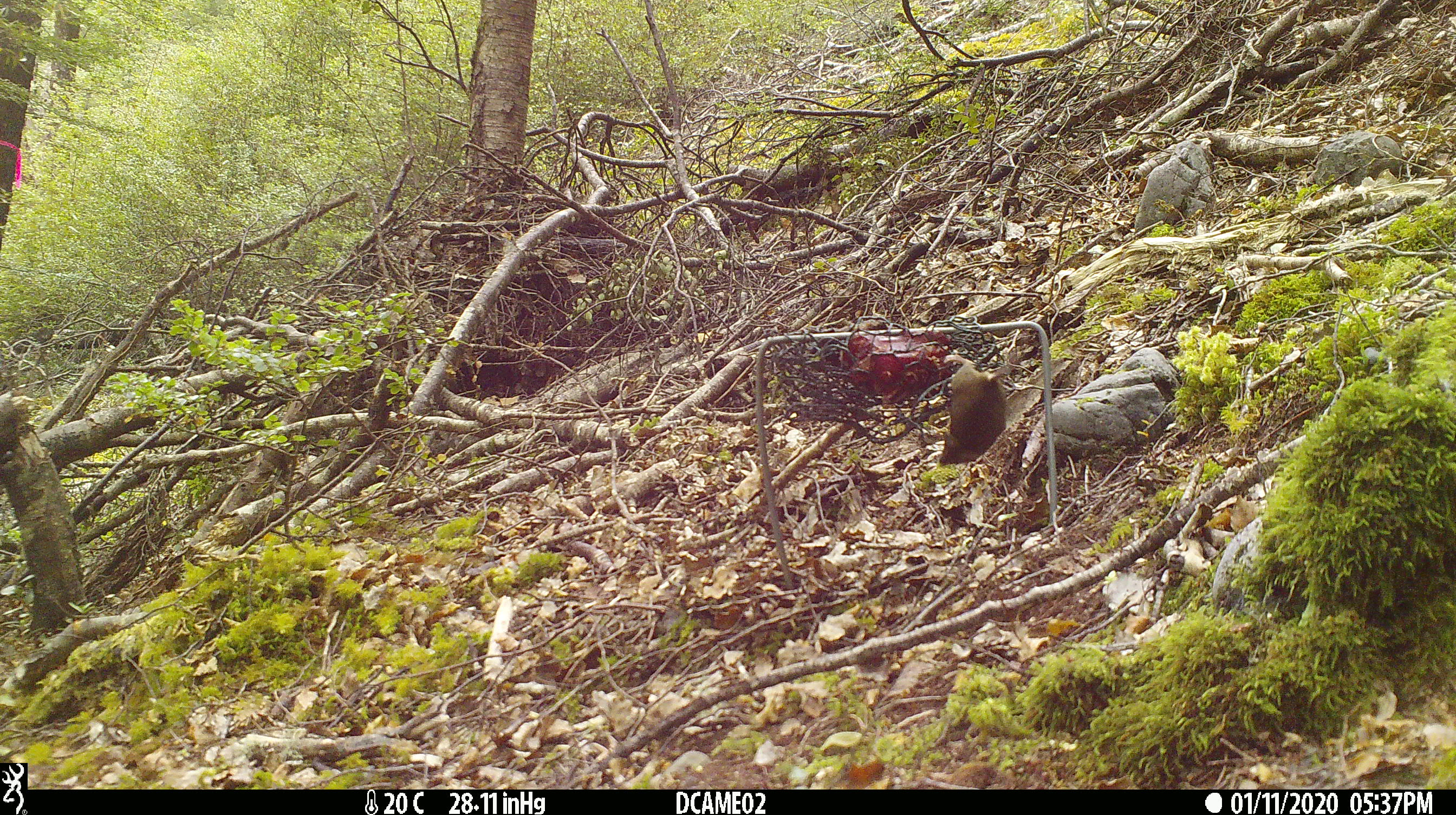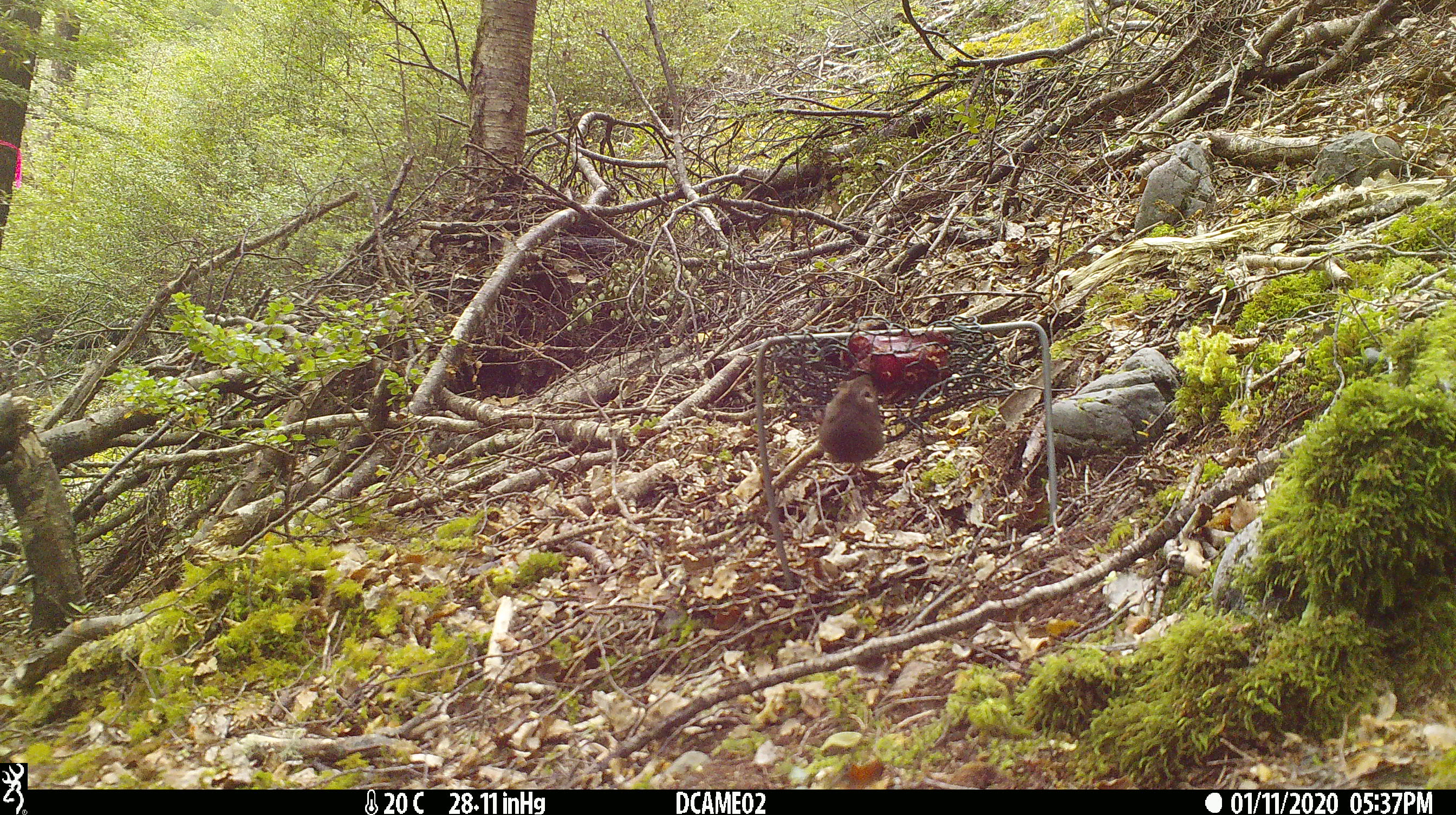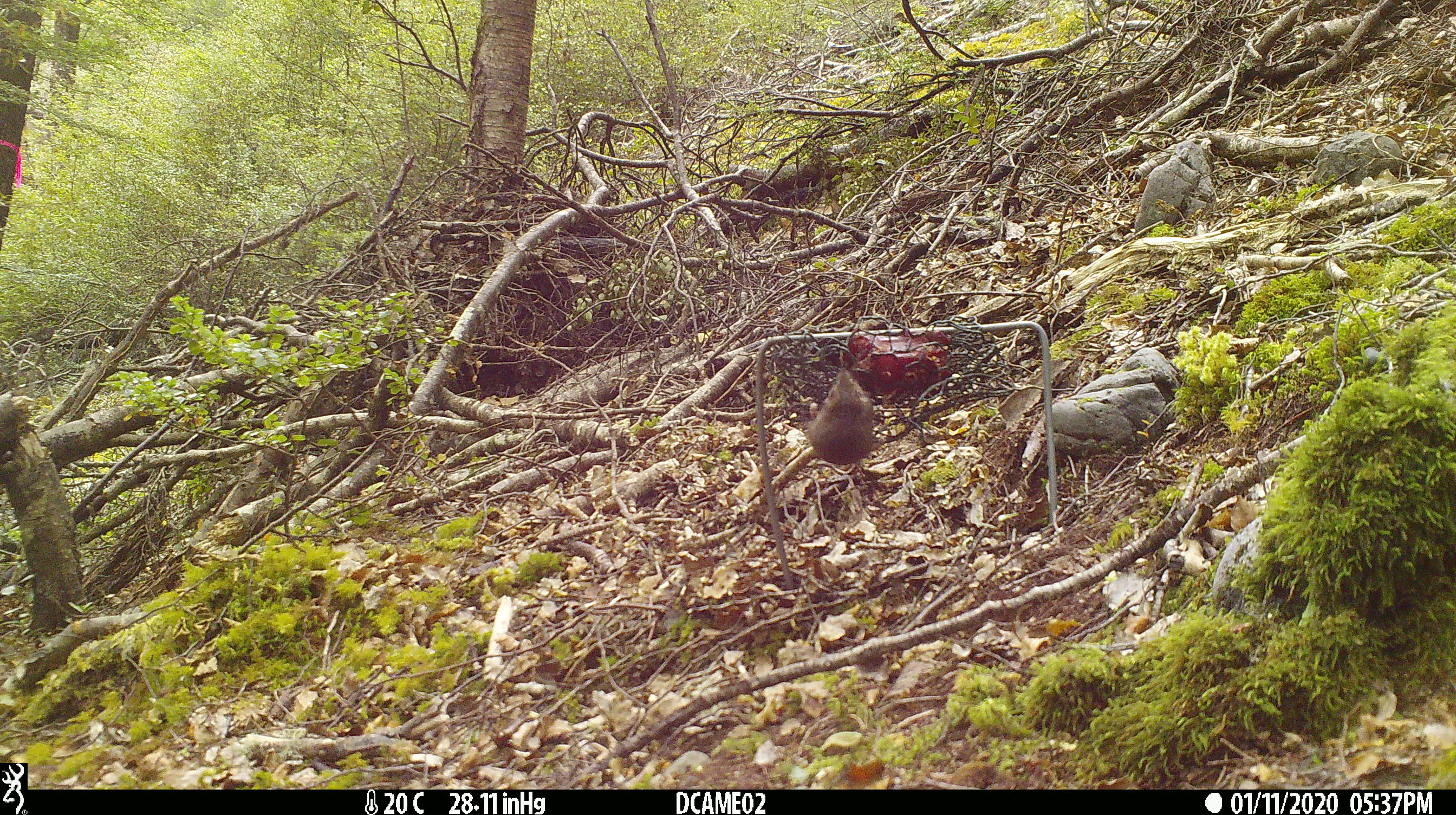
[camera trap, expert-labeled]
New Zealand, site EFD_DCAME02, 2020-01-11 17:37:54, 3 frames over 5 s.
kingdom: Animalia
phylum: Chordata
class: Mammalia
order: Rodentia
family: Muridae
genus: Mus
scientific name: Mus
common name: mouse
Mouse (Mus).